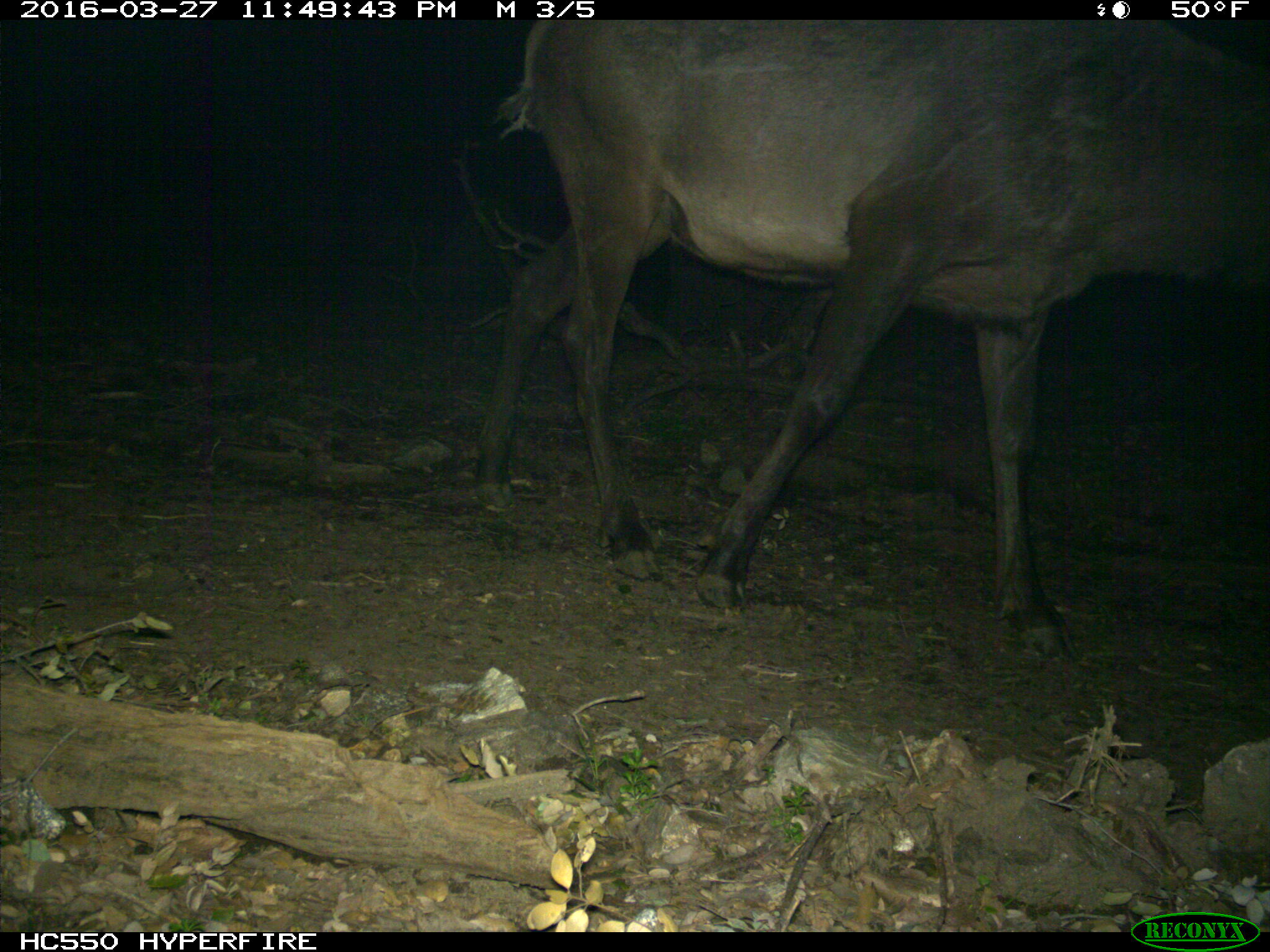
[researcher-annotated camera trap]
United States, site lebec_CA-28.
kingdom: Animalia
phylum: Chordata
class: Mammalia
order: Artiodactyla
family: Cervidae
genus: Cervus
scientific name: Cervus canadensis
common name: elk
Cervus canadensis (elk).